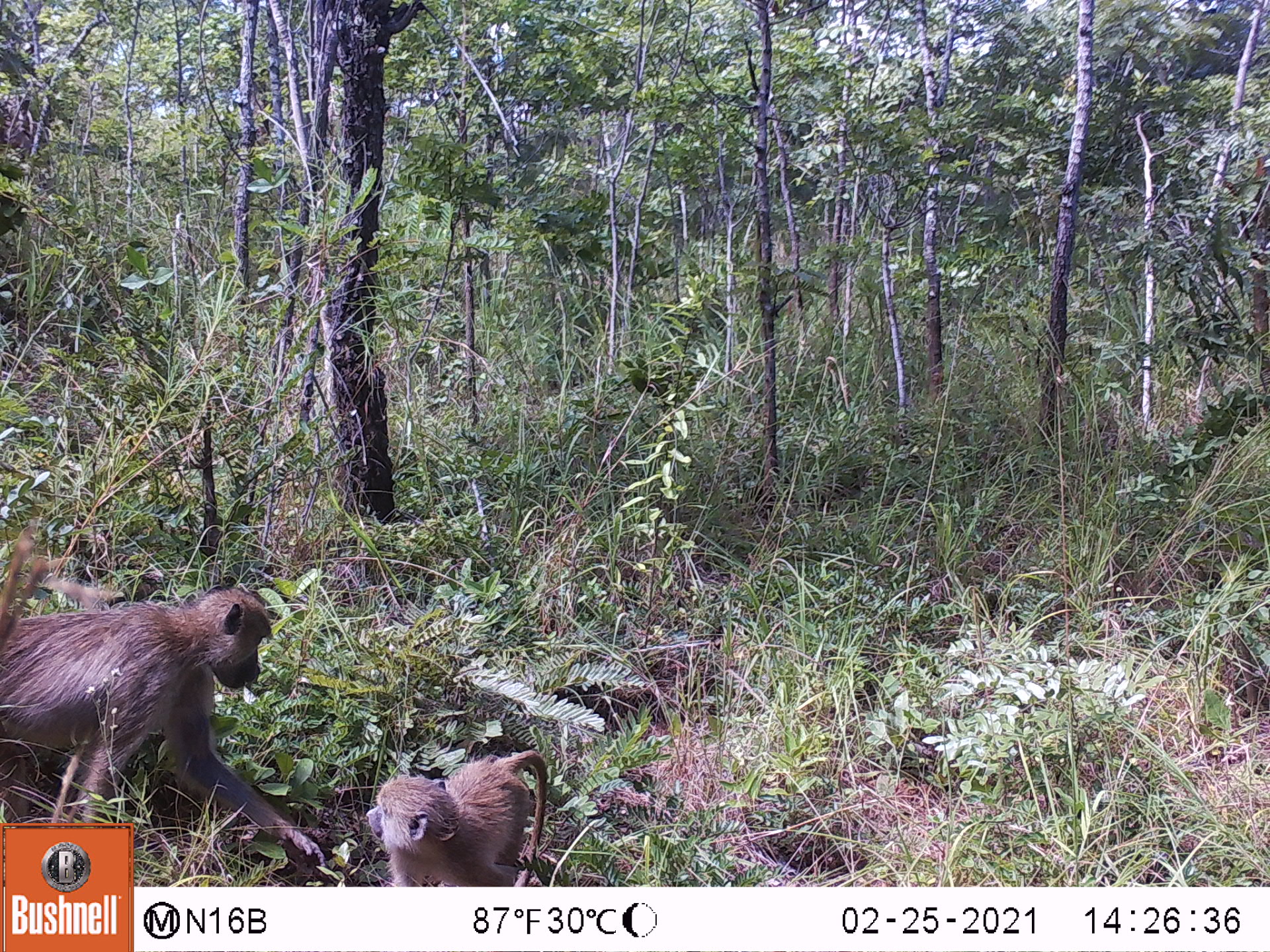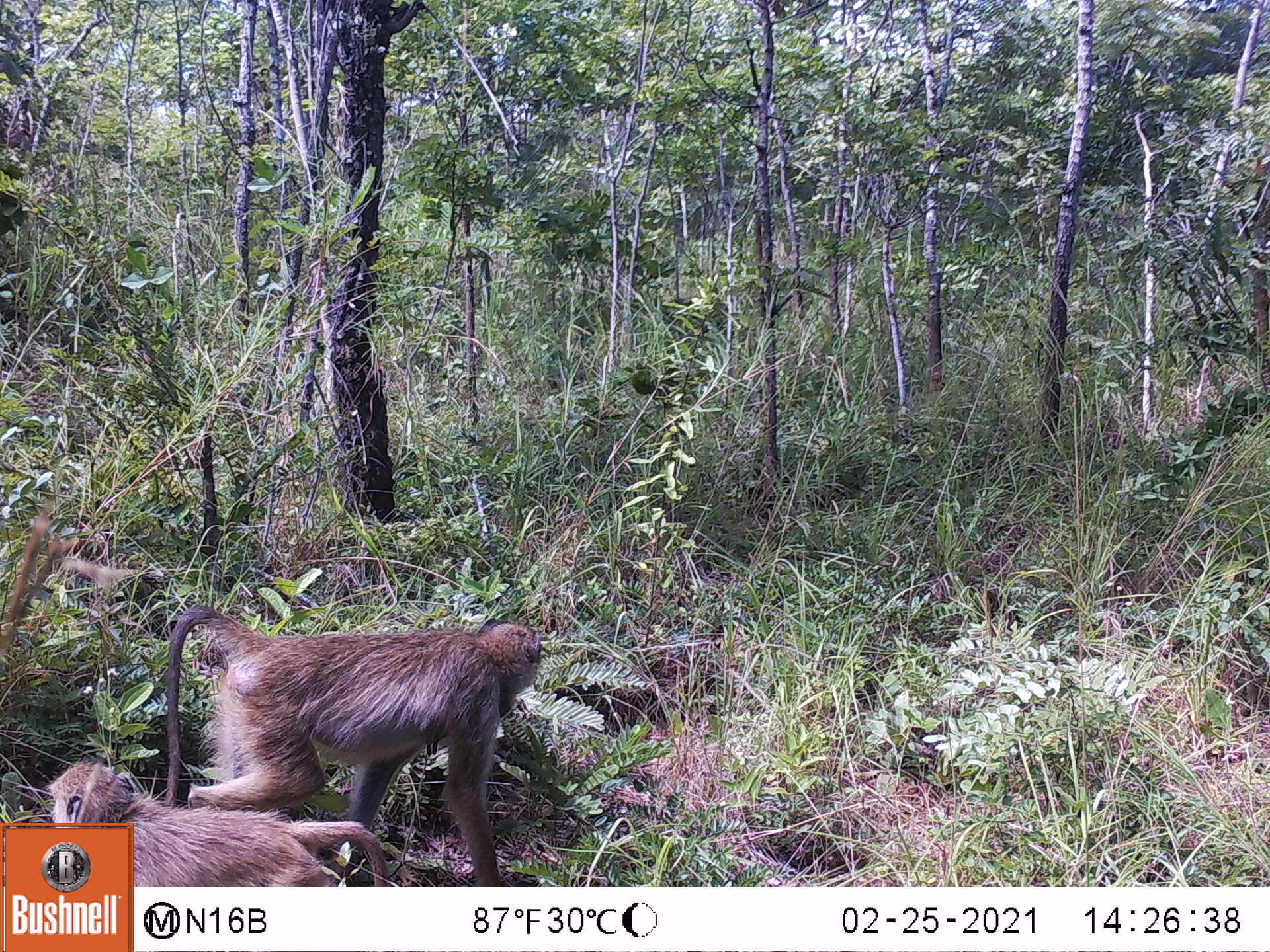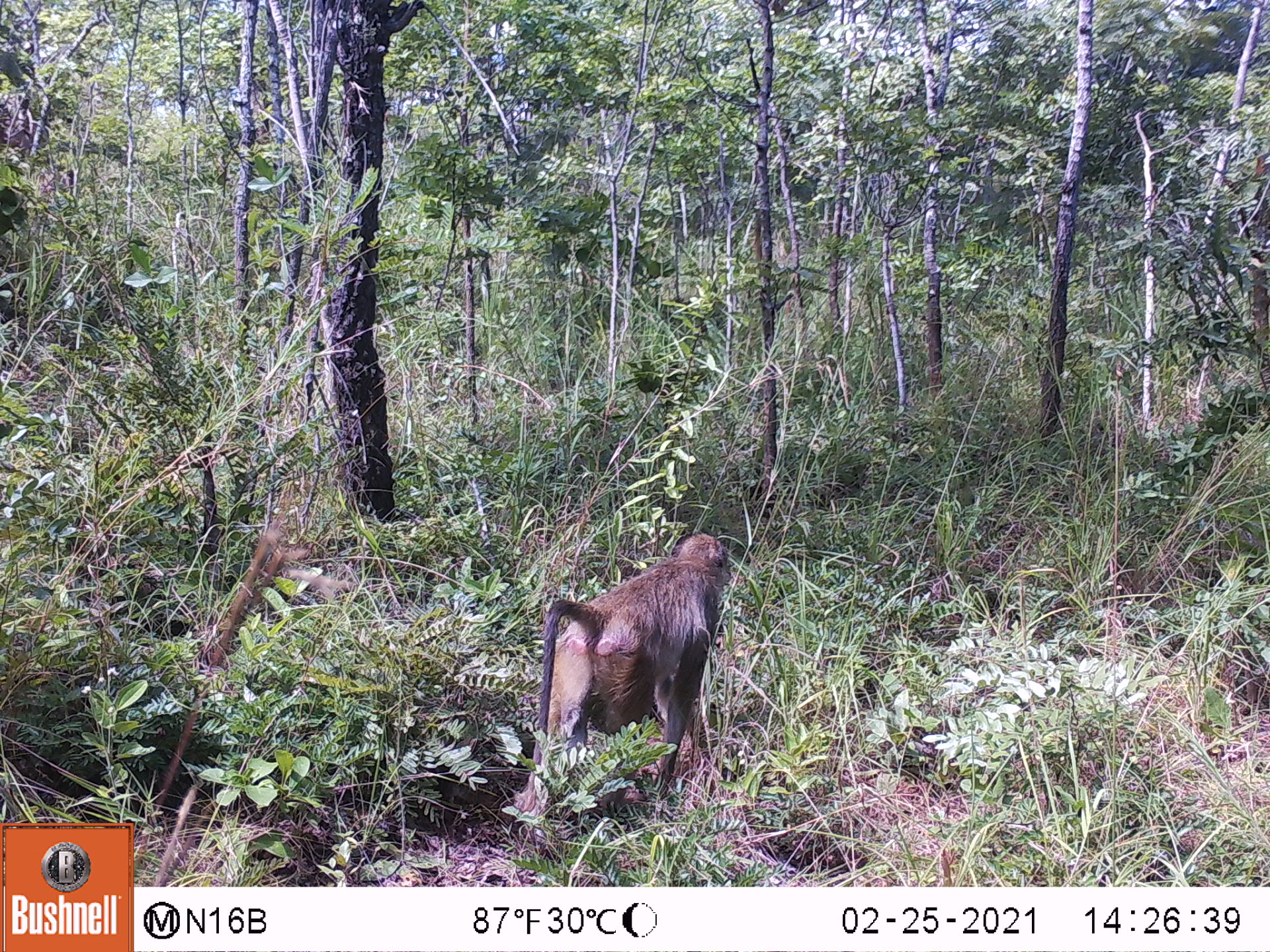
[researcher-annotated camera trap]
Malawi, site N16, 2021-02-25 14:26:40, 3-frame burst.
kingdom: Animalia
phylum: Chordata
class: Mammalia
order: Primates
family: Cercopithecidae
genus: Papio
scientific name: Papio cynocephalus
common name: yellow baboon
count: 2